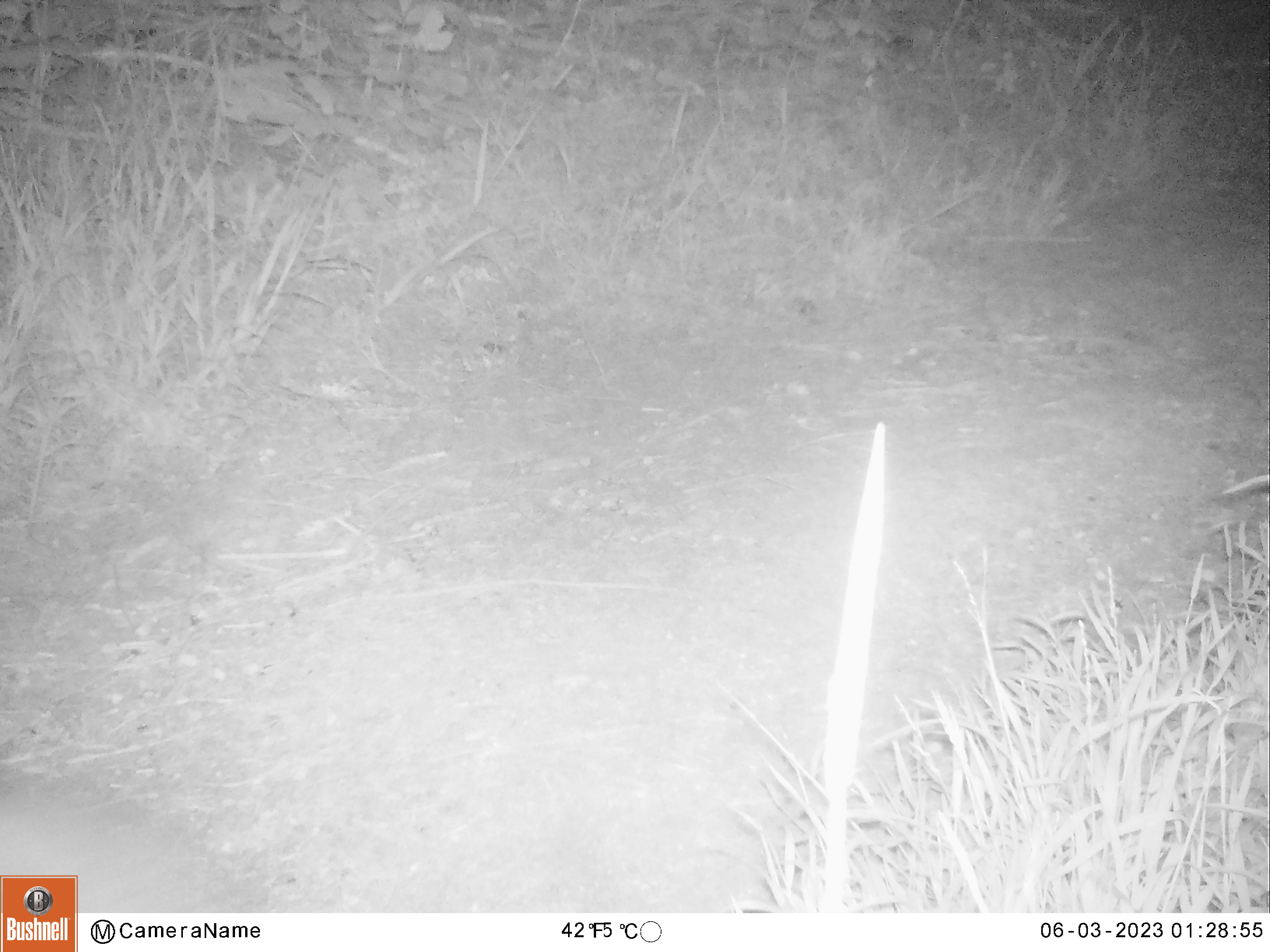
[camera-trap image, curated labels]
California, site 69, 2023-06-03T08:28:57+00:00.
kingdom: Animalia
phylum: Chordata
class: Mammalia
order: Carnivora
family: Canidae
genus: Urocyon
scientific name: Urocyon cinereoargenteus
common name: gray fox